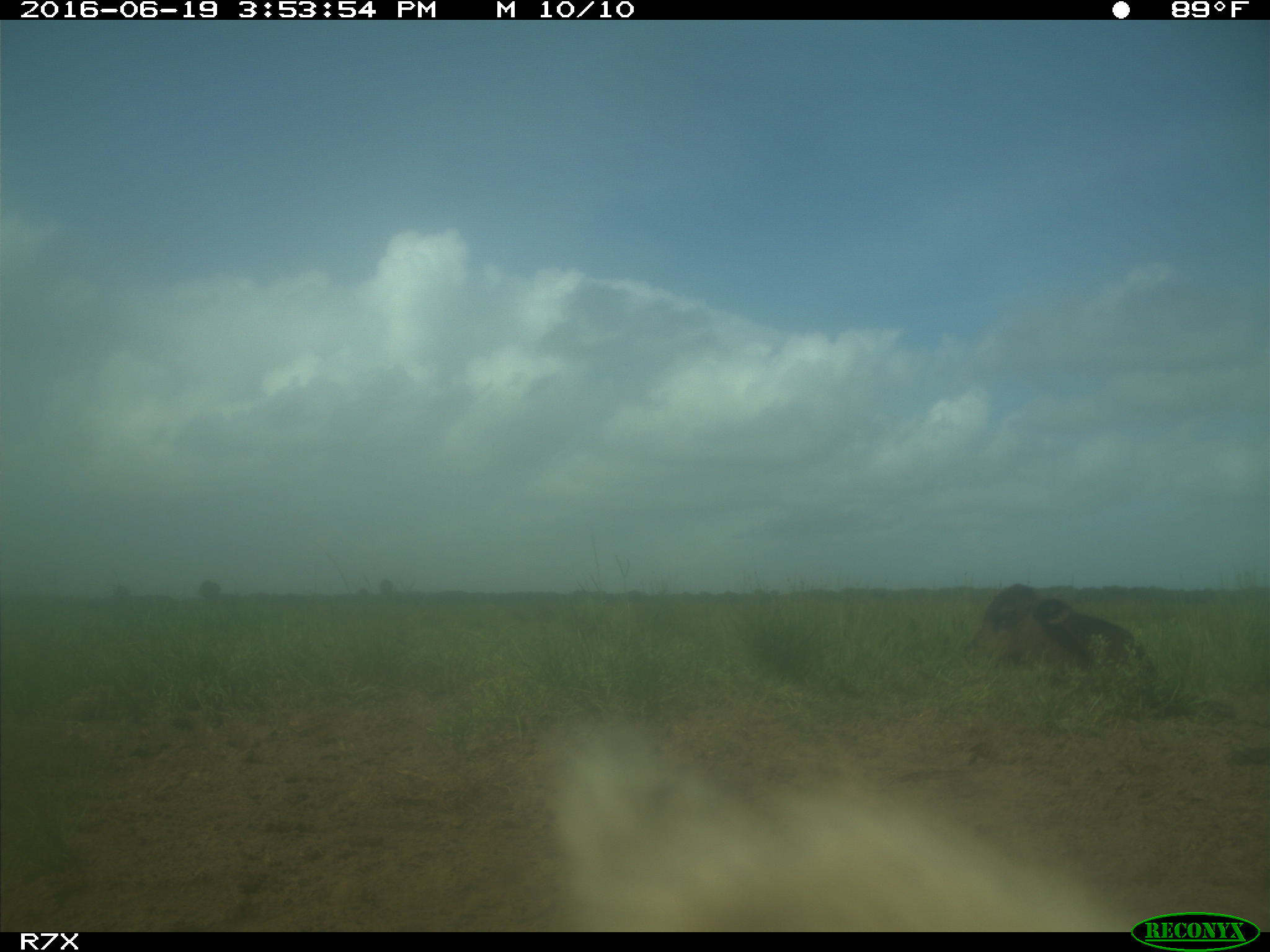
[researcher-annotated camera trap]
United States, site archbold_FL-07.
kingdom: Animalia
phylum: Chordata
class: Mammalia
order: Artiodactyla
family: Bovidae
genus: Bos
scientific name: Bos taurus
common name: domestic cow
Bos taurus (domestic cow).